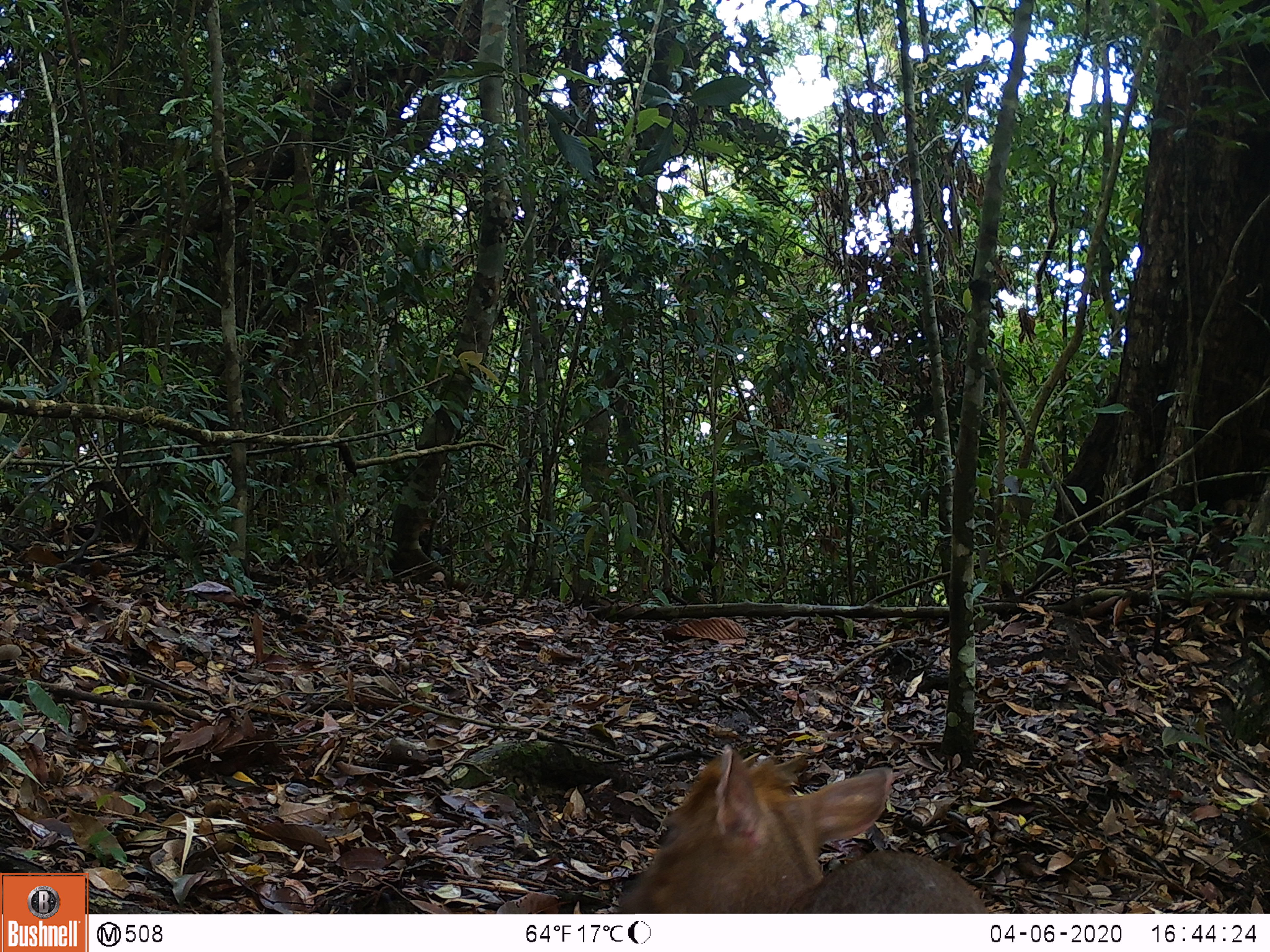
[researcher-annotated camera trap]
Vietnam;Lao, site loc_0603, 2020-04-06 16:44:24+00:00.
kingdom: Animalia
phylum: Chordata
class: Mammalia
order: Artiodactyla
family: Cervidae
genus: Muntiacus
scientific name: Muntiacus rooseveltorum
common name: roosevelt's muntjac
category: roosevelts muntjac group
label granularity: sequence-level